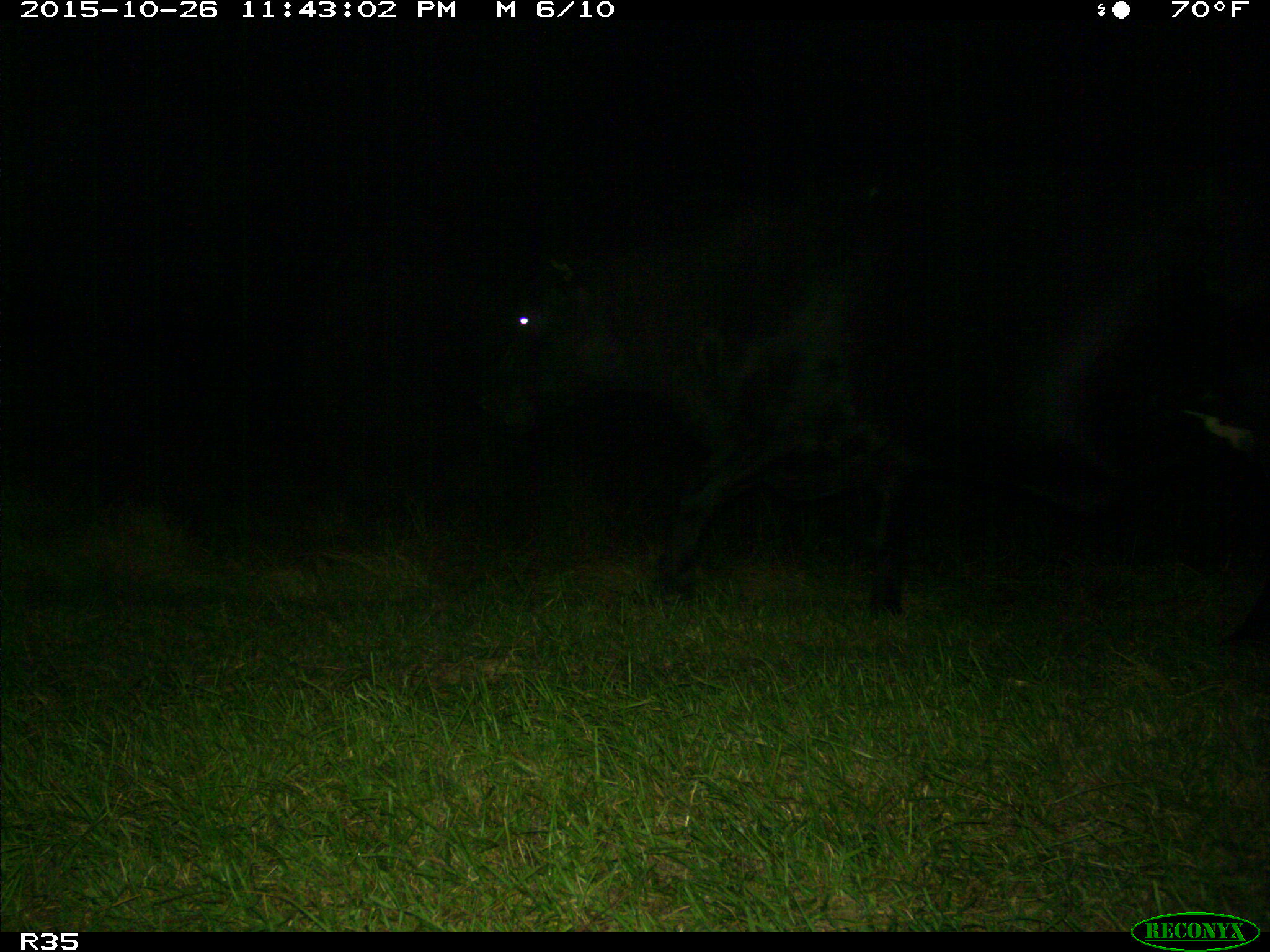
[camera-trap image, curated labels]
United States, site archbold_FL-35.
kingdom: Animalia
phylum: Chordata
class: Mammalia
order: Artiodactyla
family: Bovidae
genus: Bos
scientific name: Bos taurus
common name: domestic cow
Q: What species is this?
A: Bos taurus (domestic cow).